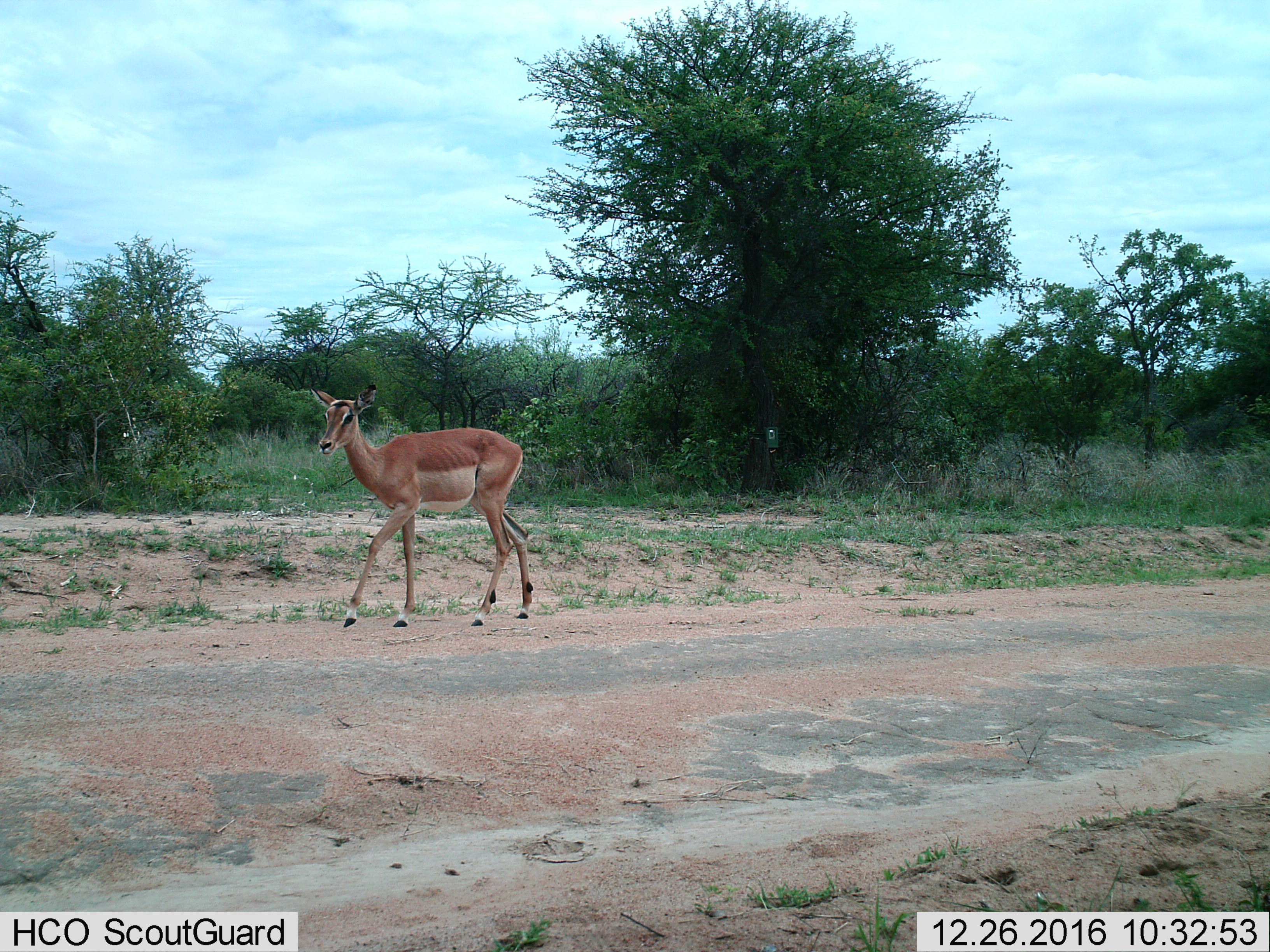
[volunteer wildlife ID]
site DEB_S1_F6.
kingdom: Animalia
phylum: Chordata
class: Mammalia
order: Artiodactyla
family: Bovidae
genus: Aepyceros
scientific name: Aepyceros melampus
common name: impala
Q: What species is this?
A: Impala (Aepyceros melampus).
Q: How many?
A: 1.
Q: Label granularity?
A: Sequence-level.